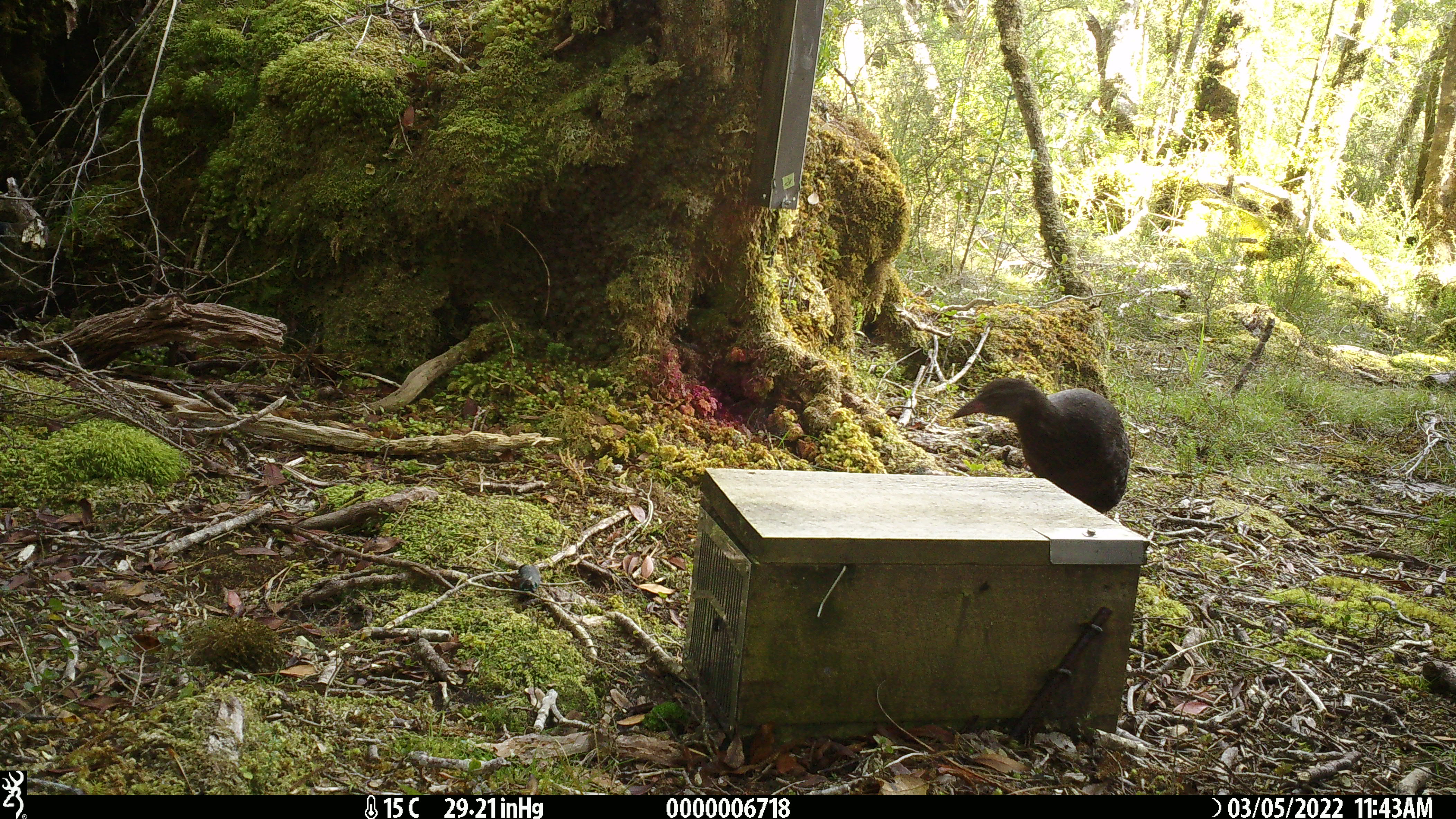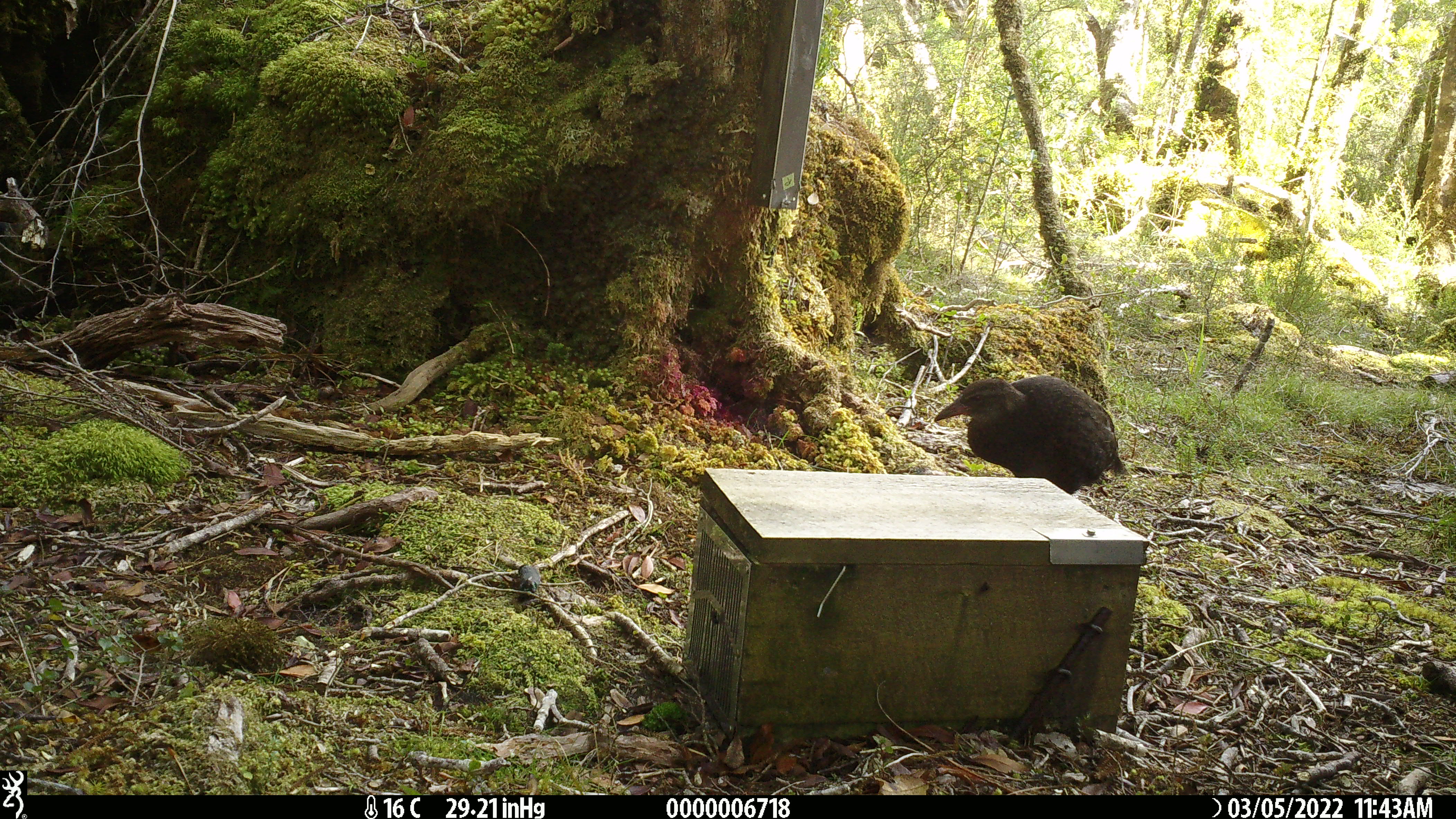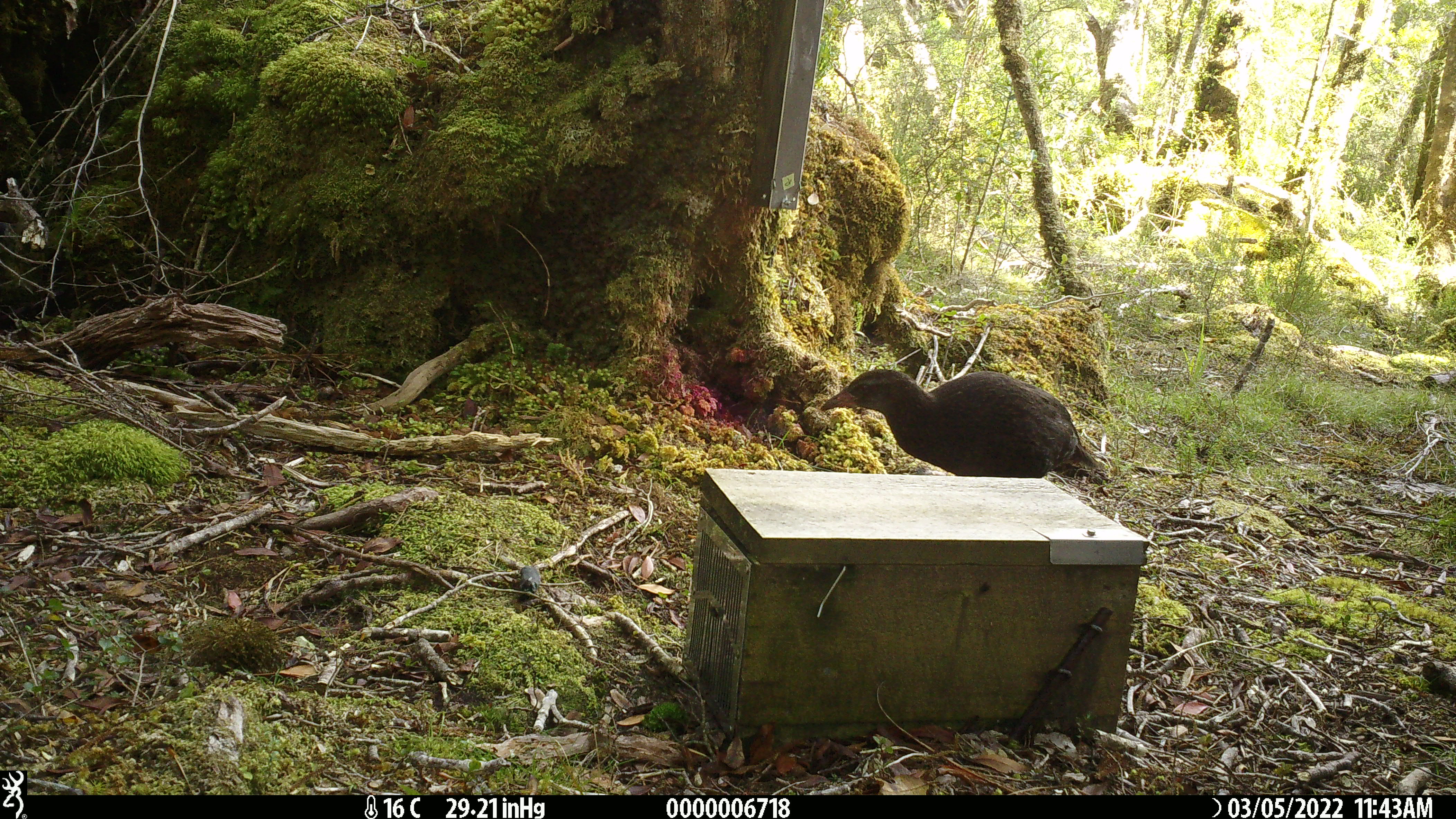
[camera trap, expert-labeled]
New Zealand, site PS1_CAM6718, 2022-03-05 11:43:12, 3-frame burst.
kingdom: Animalia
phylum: Chordata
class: Aves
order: Gruiformes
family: Rallidae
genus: Gallirallus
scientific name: Gallirallus australis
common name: weka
Weka (Gallirallus australis).